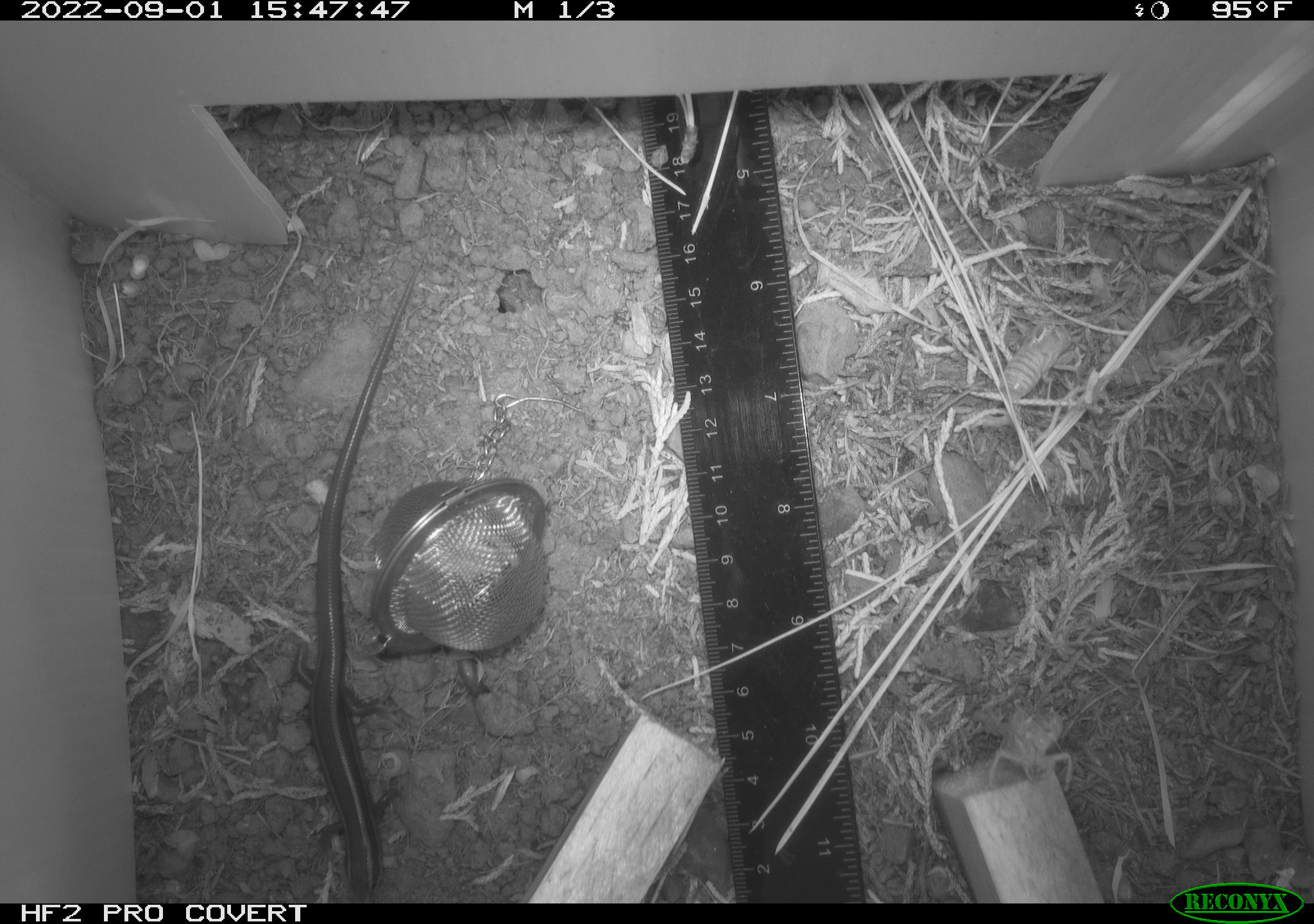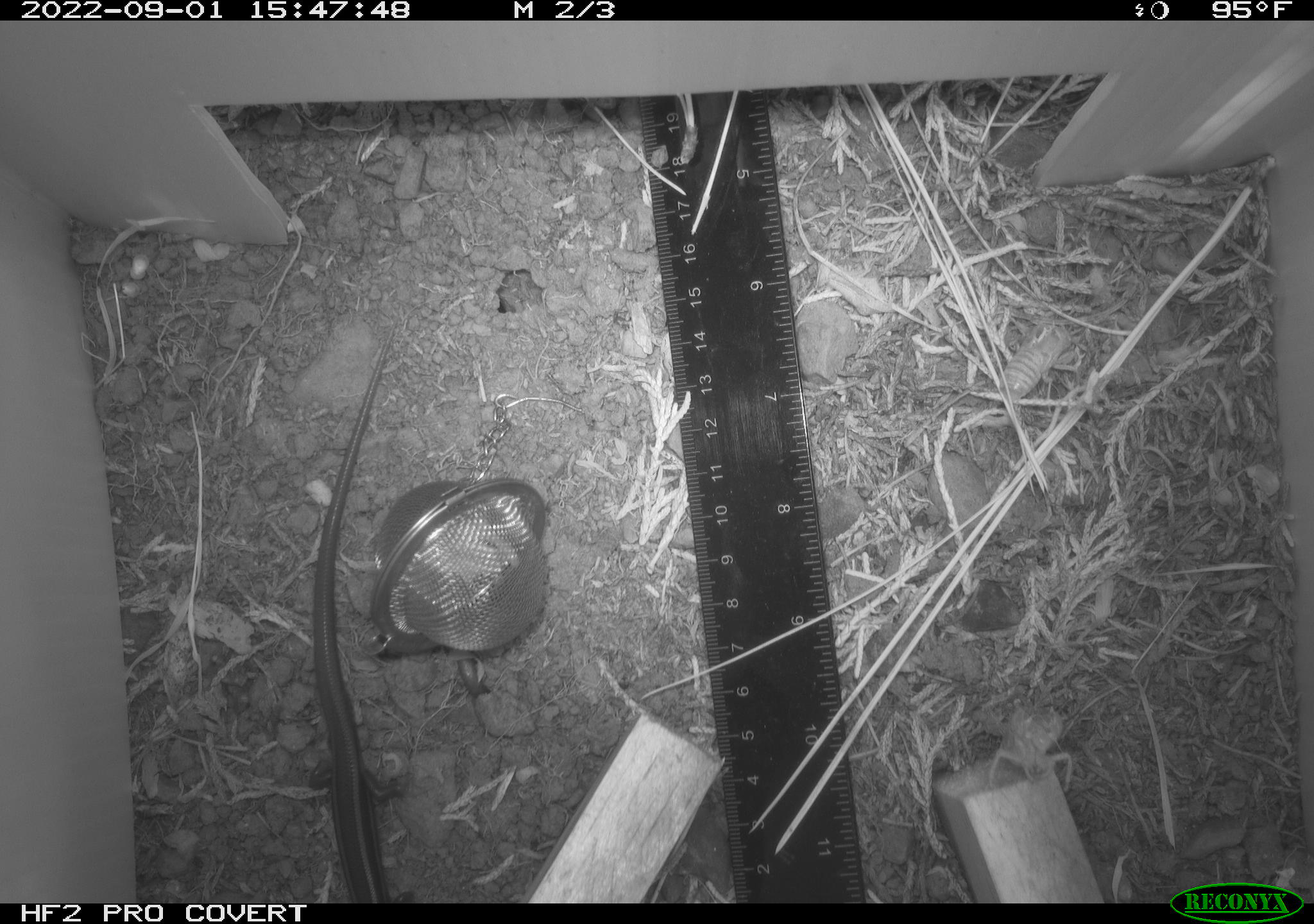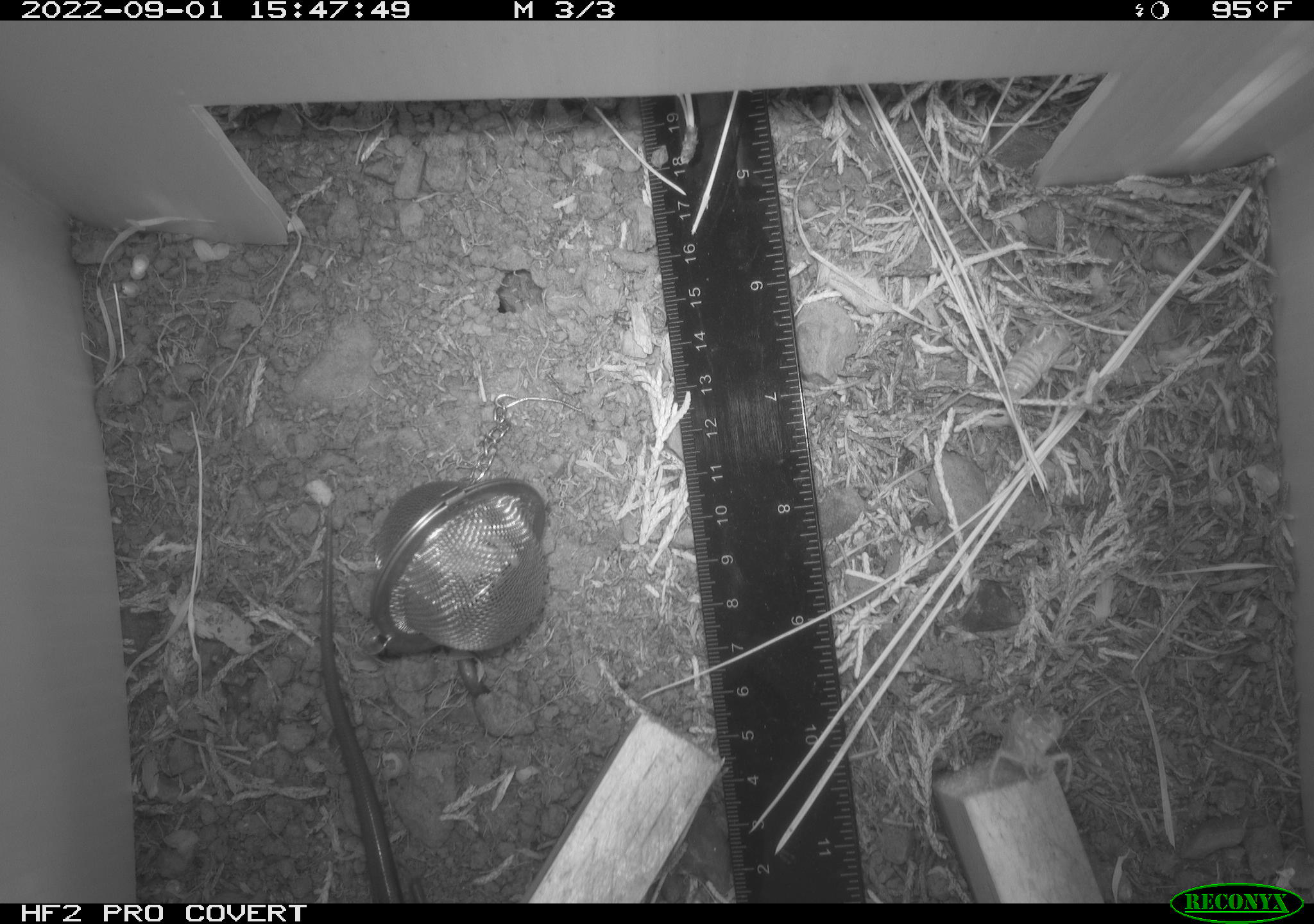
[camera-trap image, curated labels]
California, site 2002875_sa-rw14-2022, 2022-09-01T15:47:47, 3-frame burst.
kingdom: Animalia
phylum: Chordata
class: Reptilia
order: Squamata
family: Scincidae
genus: Plestiodon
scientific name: Plestiodon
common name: blue-tailed skinks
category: plestiodon species